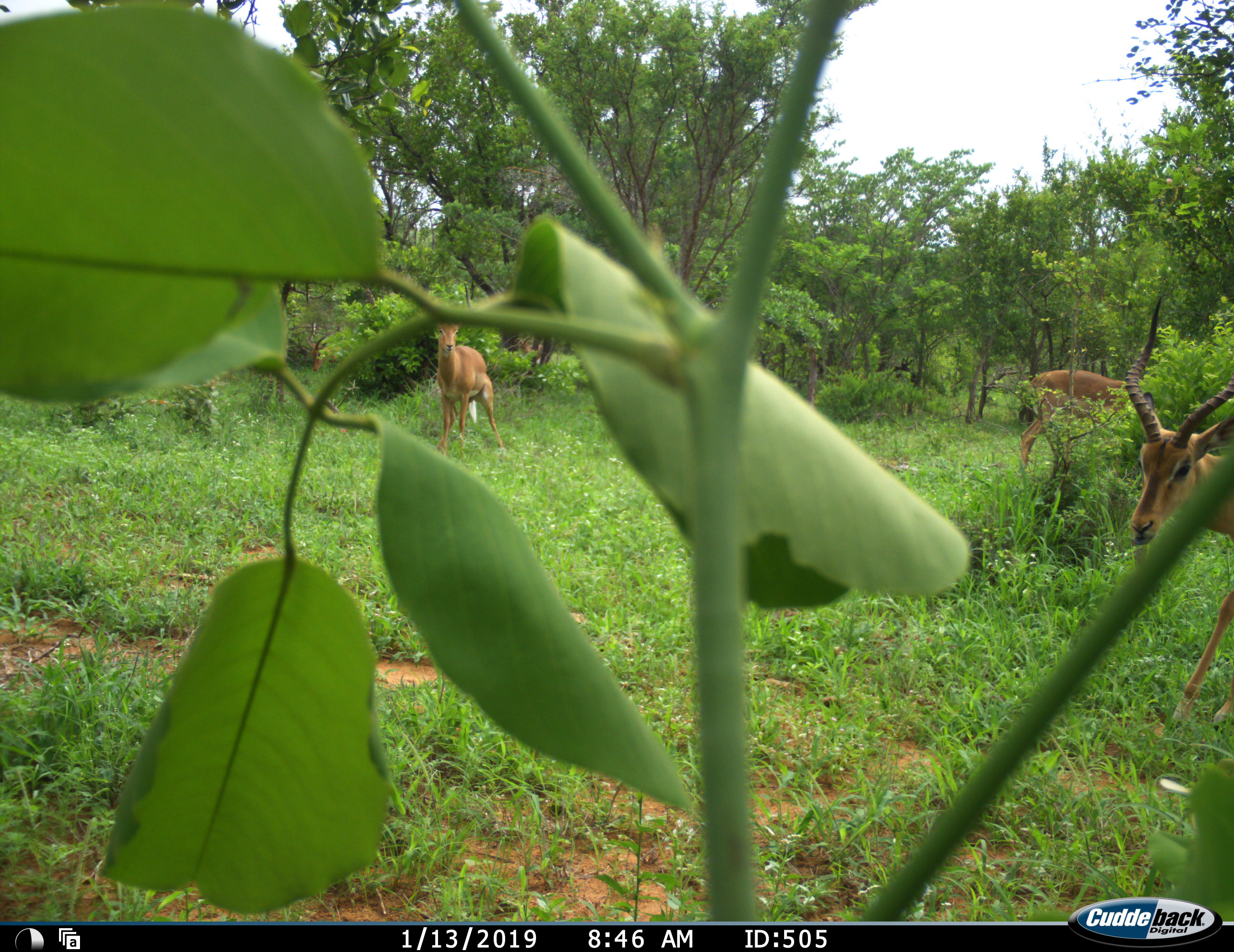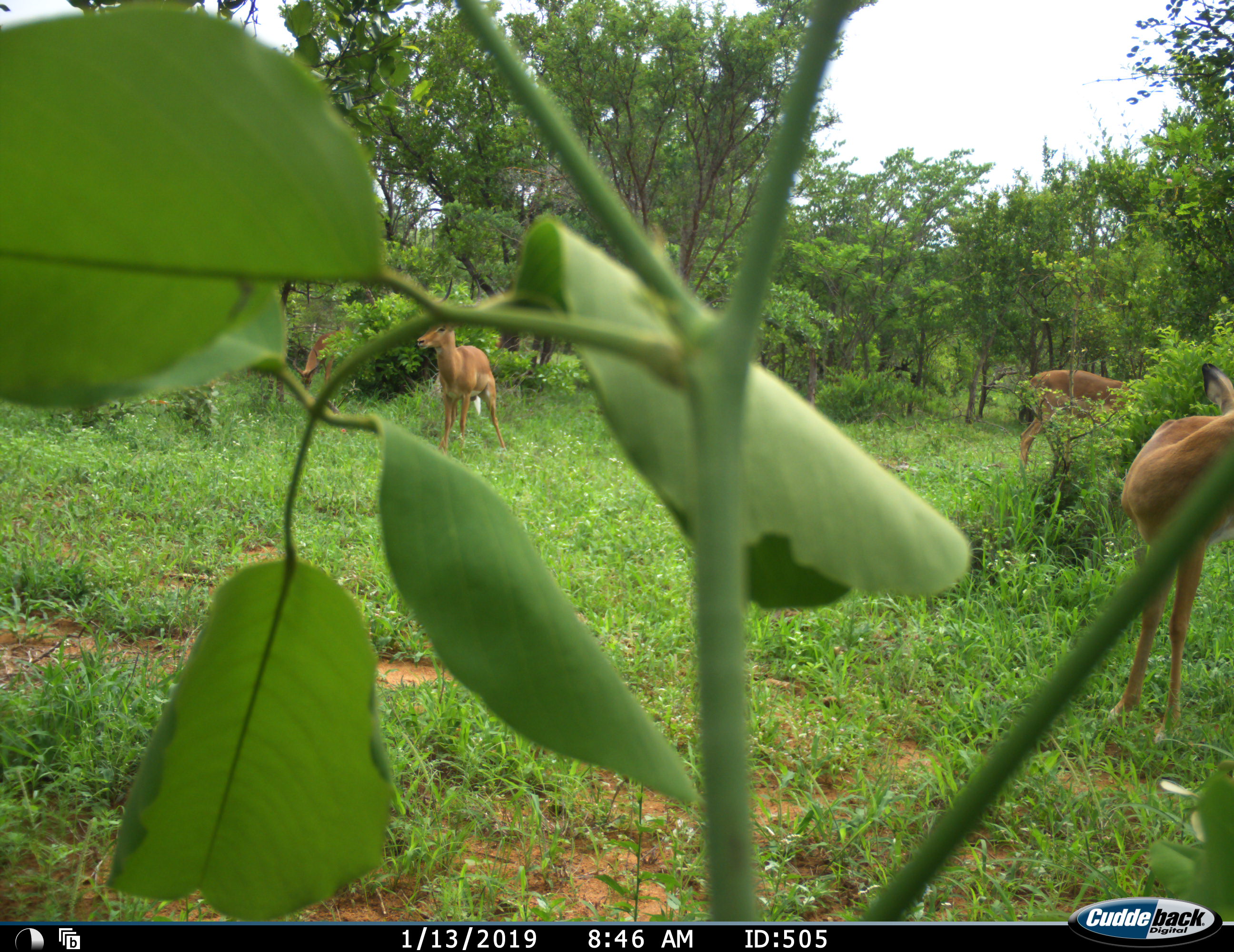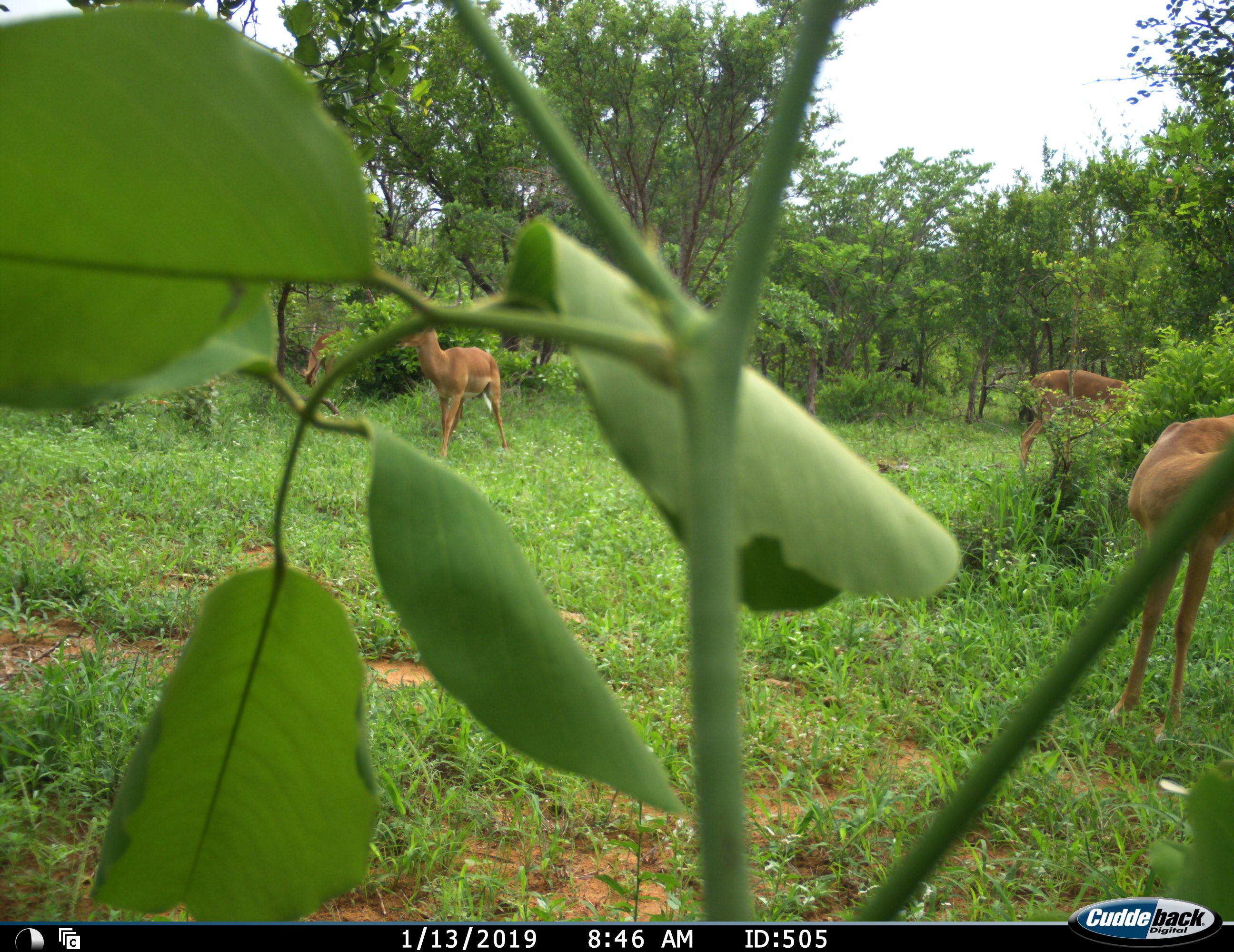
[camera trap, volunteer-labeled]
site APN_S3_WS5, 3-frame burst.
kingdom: Animalia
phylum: Chordata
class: Mammalia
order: Artiodactyla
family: Bovidae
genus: Aepyceros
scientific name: Aepyceros melampus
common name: impala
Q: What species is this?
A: Impala (Aepyceros melampus).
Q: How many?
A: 5.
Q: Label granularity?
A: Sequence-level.